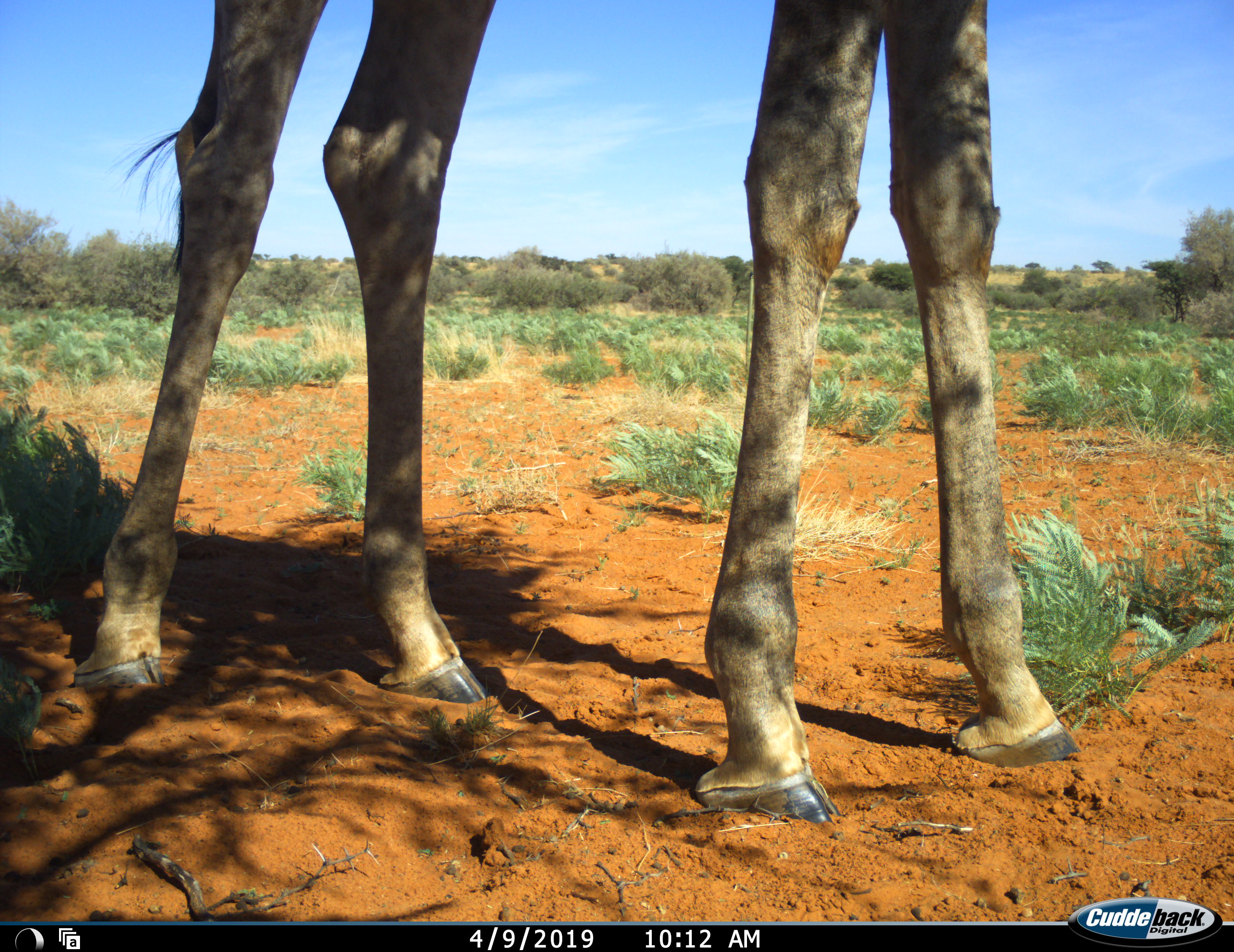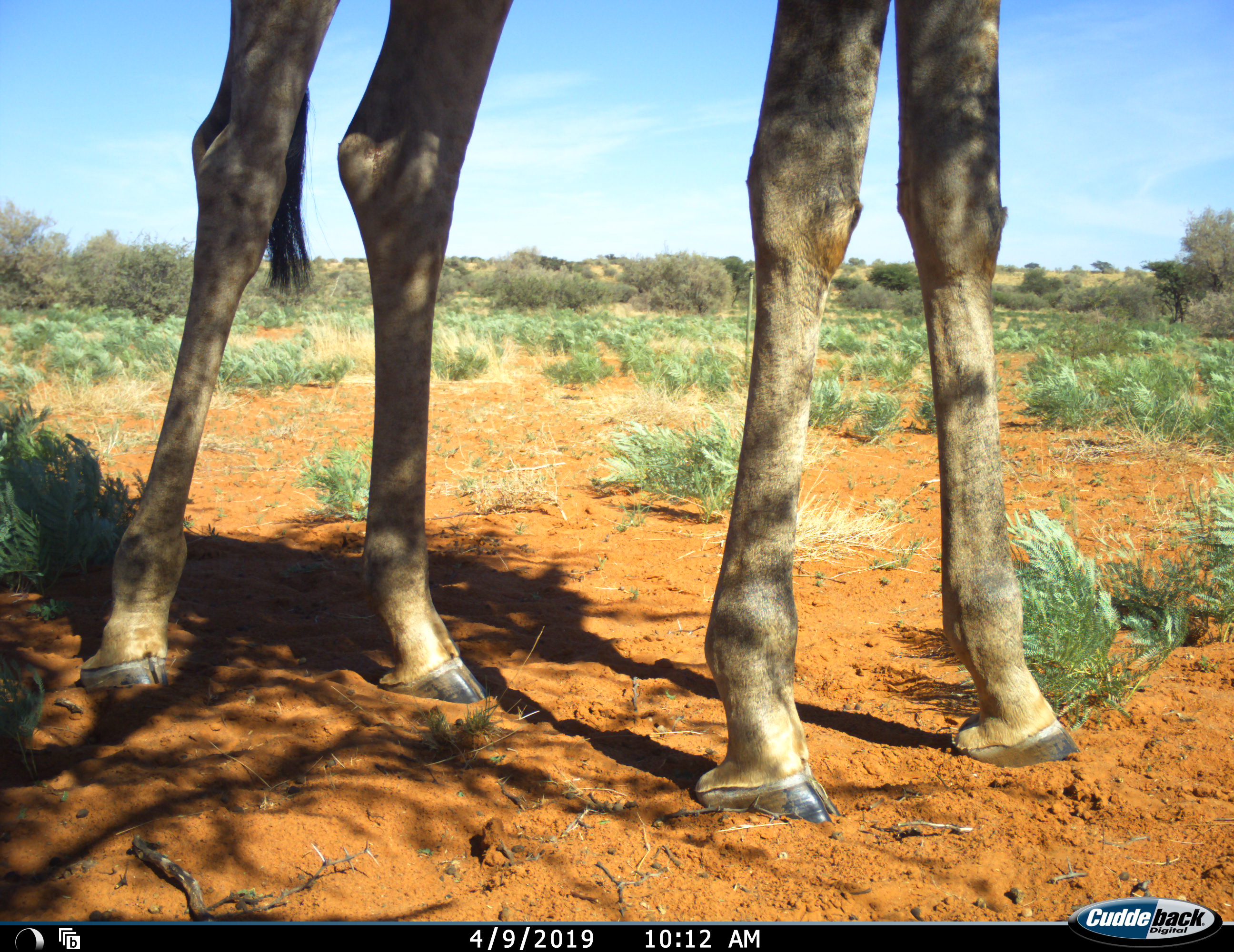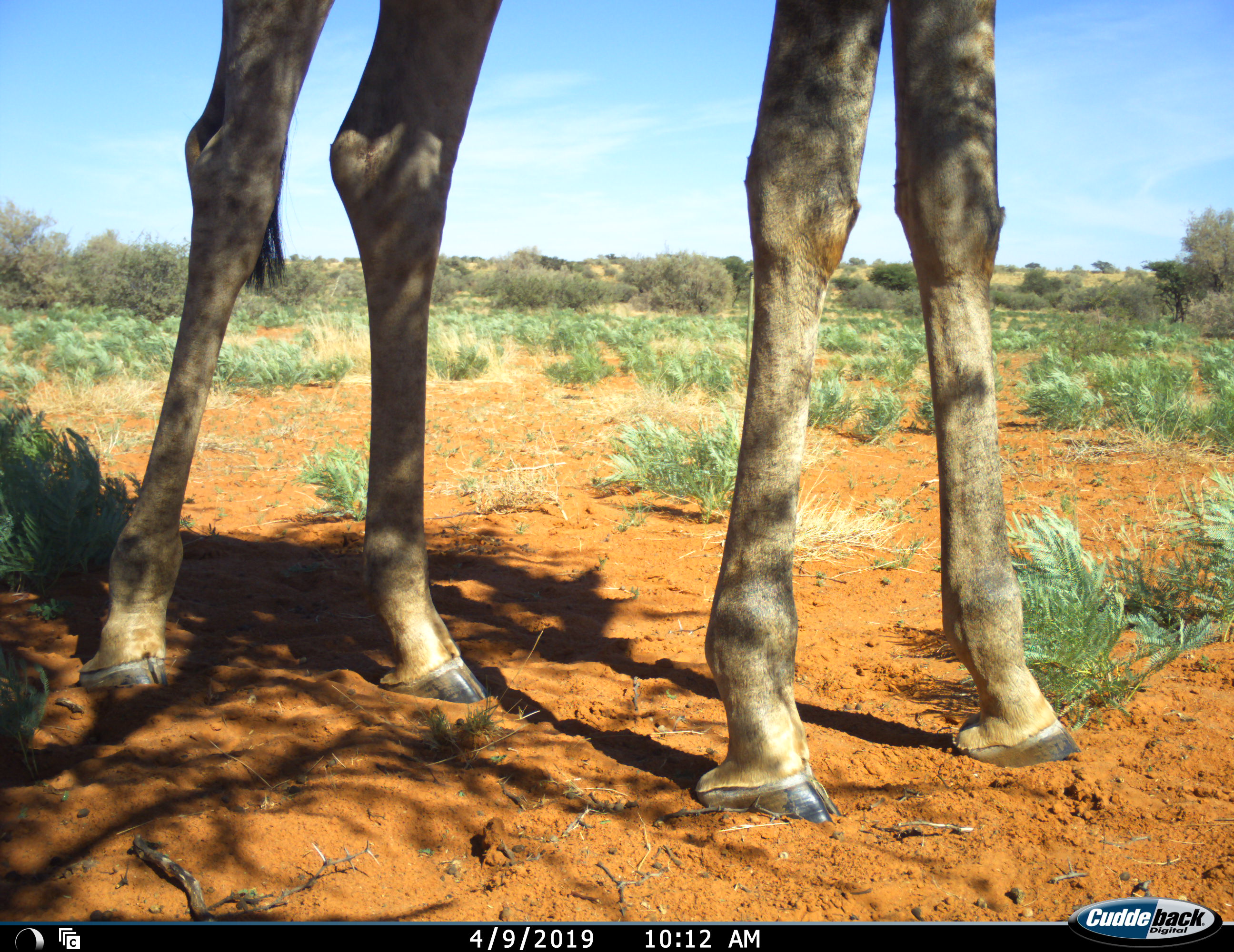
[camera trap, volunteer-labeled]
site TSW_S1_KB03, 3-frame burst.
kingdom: Animalia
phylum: Chordata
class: Mammalia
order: Artiodactyla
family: Giraffidae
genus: Giraffa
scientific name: Giraffa camelopardalis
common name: giraffe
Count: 1.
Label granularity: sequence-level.